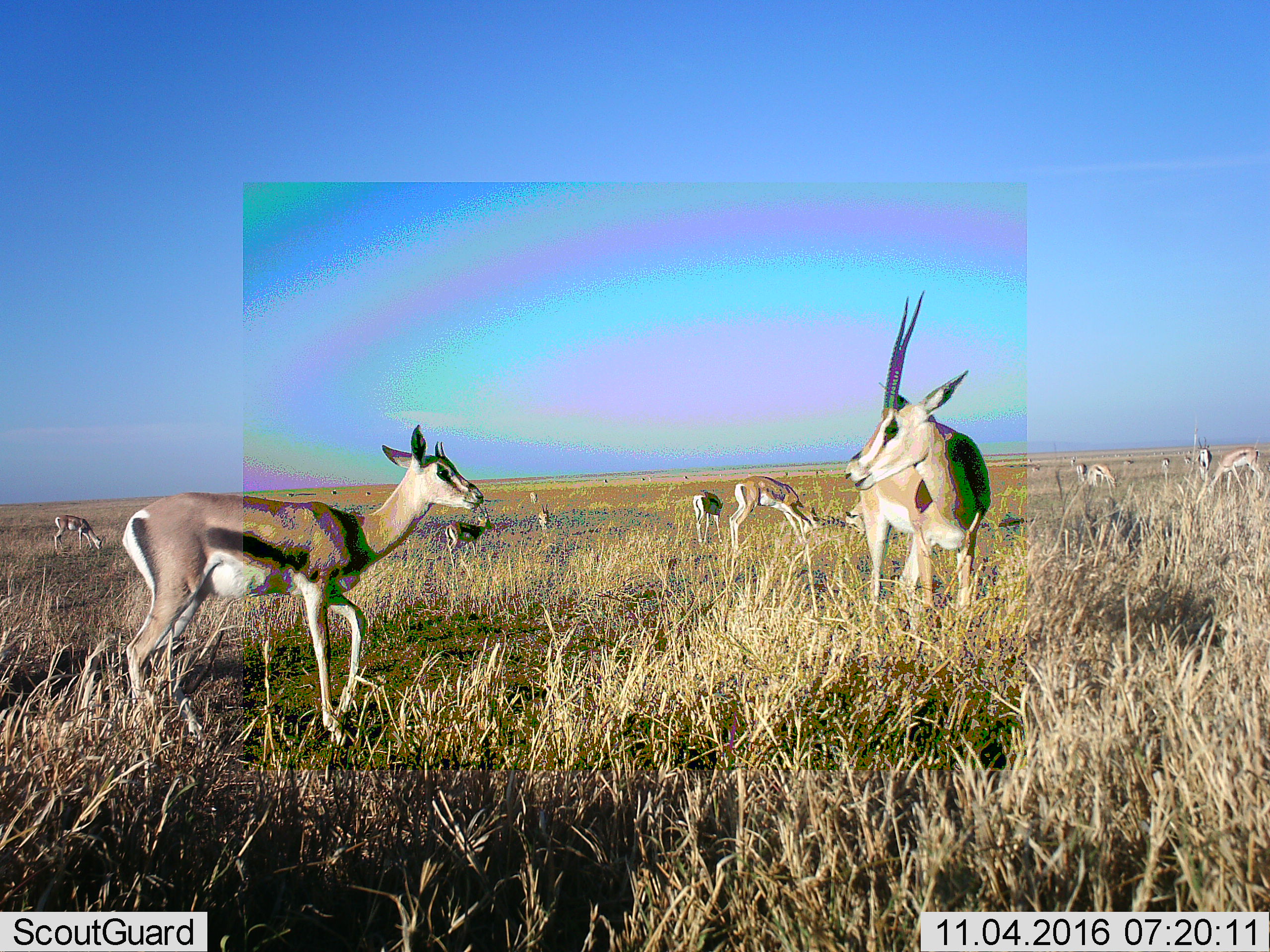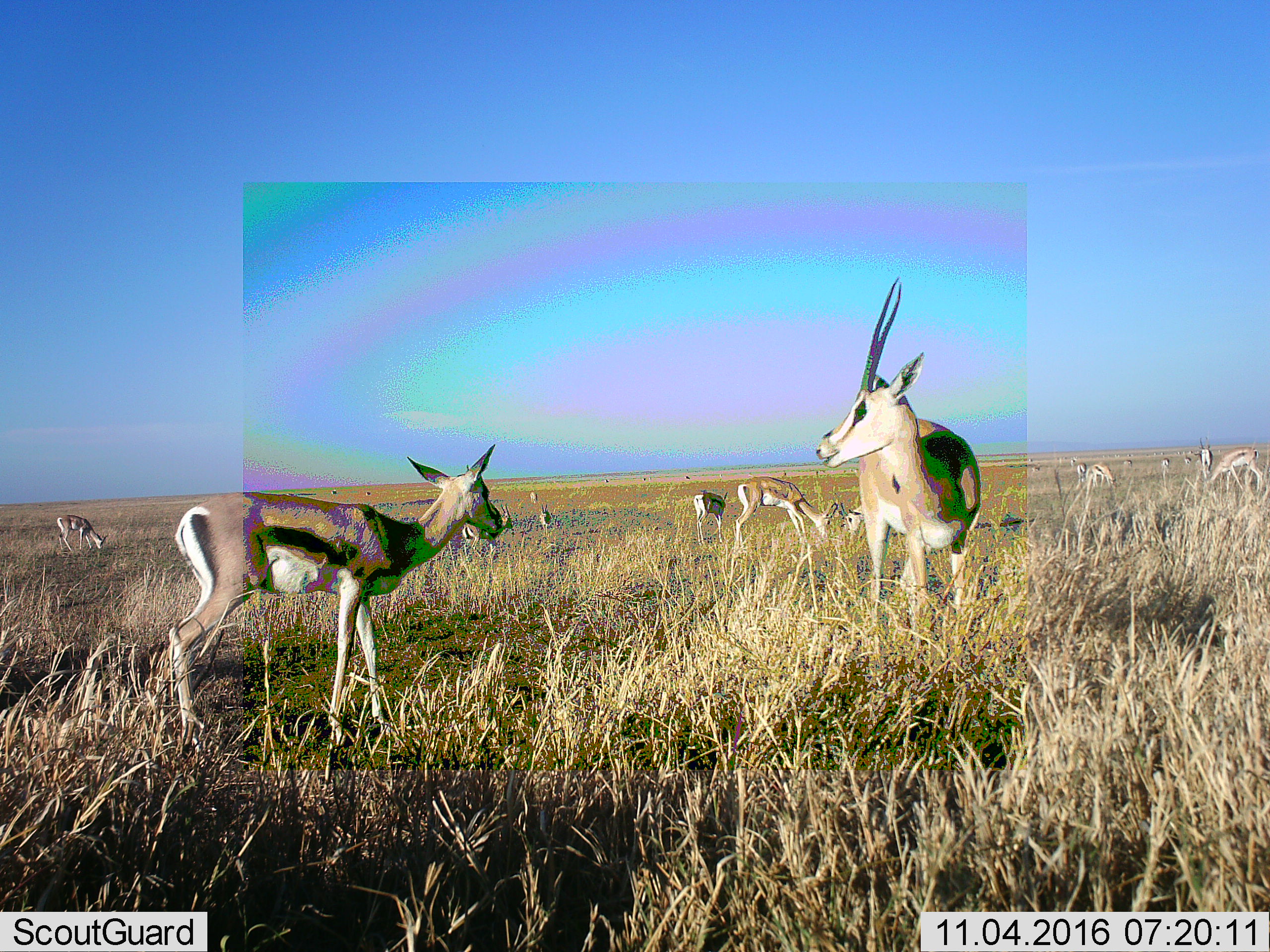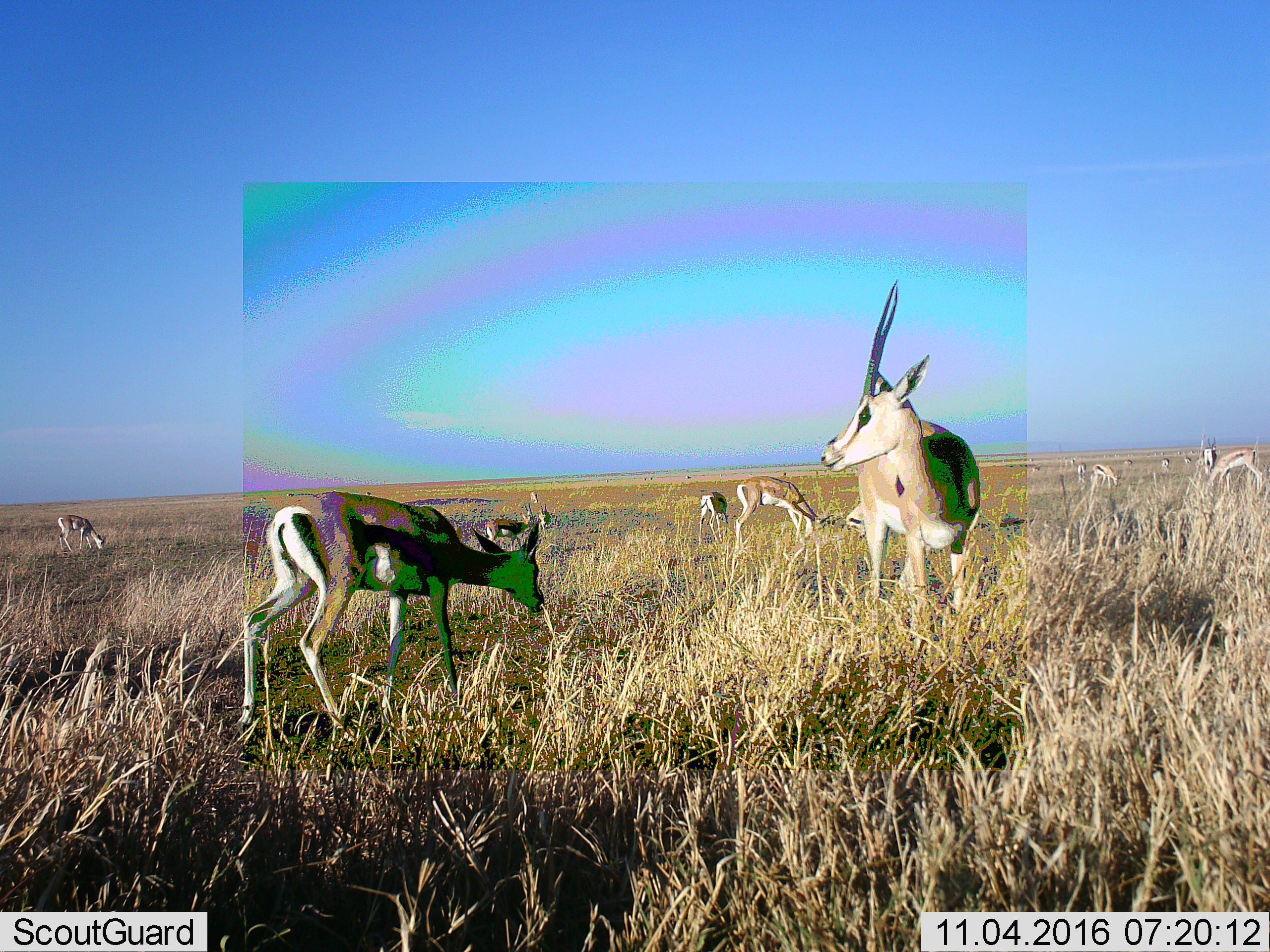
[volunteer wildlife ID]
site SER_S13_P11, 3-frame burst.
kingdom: Animalia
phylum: Chordata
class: Mammalia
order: Artiodactyla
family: Bovidae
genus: Eudorcas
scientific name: Eudorcas thomsonii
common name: thomson's gazelle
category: gazellethomsons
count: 10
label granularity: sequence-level